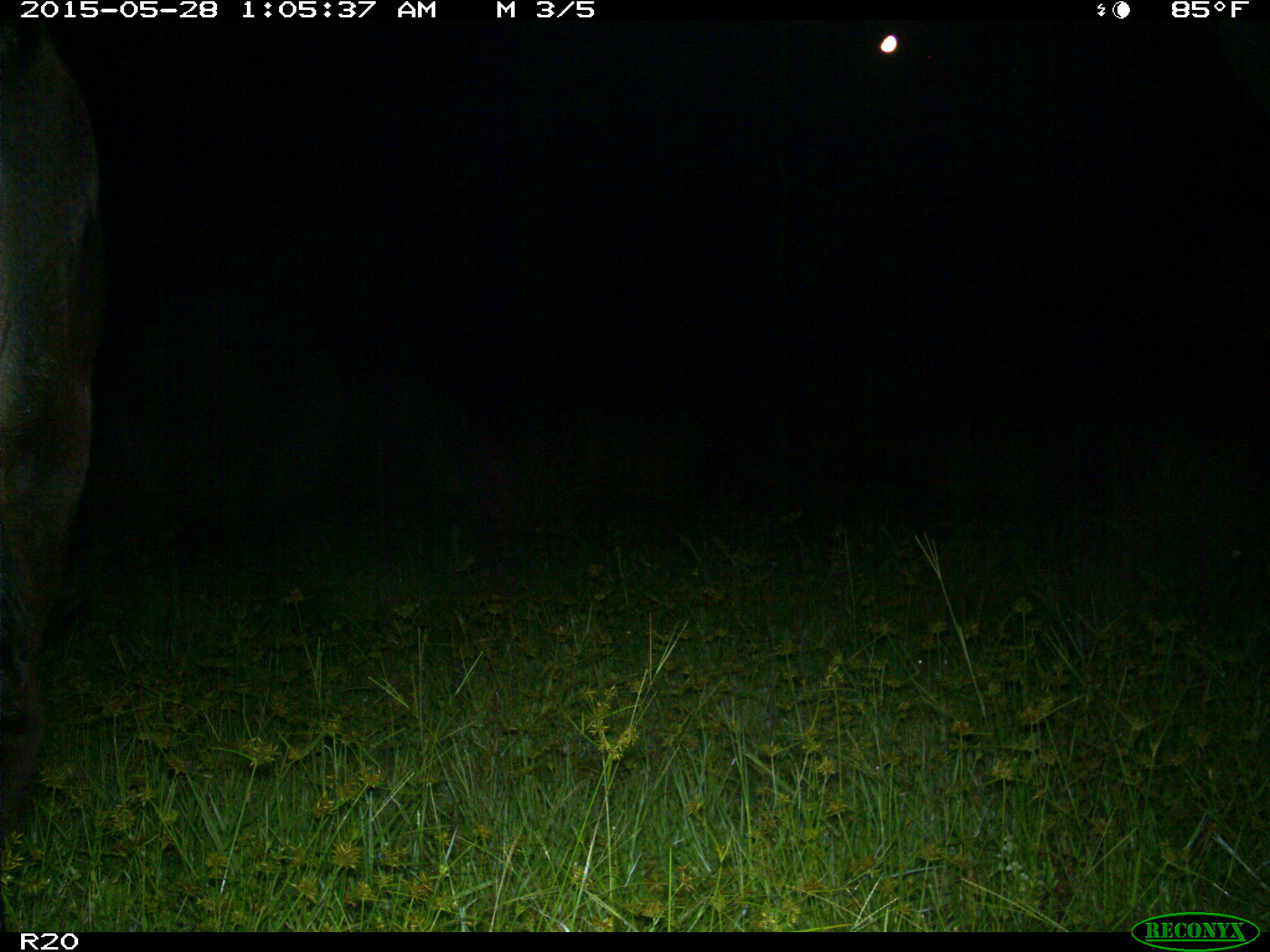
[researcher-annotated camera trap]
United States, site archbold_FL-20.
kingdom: Animalia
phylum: Chordata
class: Mammalia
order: Artiodactyla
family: Bovidae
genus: Bos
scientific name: Bos taurus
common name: domestic cow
Bos taurus (domestic cow).